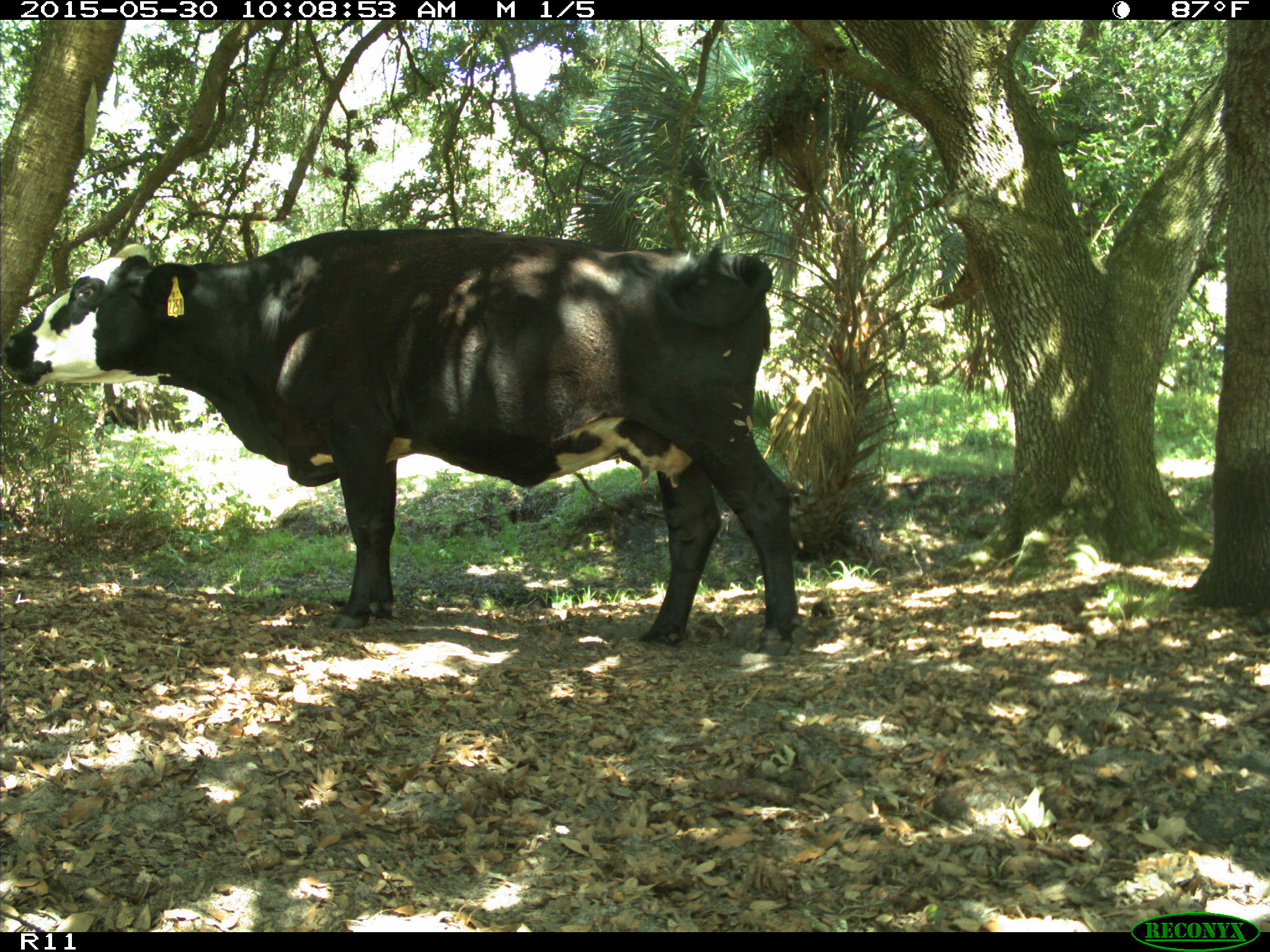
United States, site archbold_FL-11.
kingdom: Animalia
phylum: Chordata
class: Mammalia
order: Artiodactyla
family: Bovidae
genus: Bos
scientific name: Bos taurus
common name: domestic cow